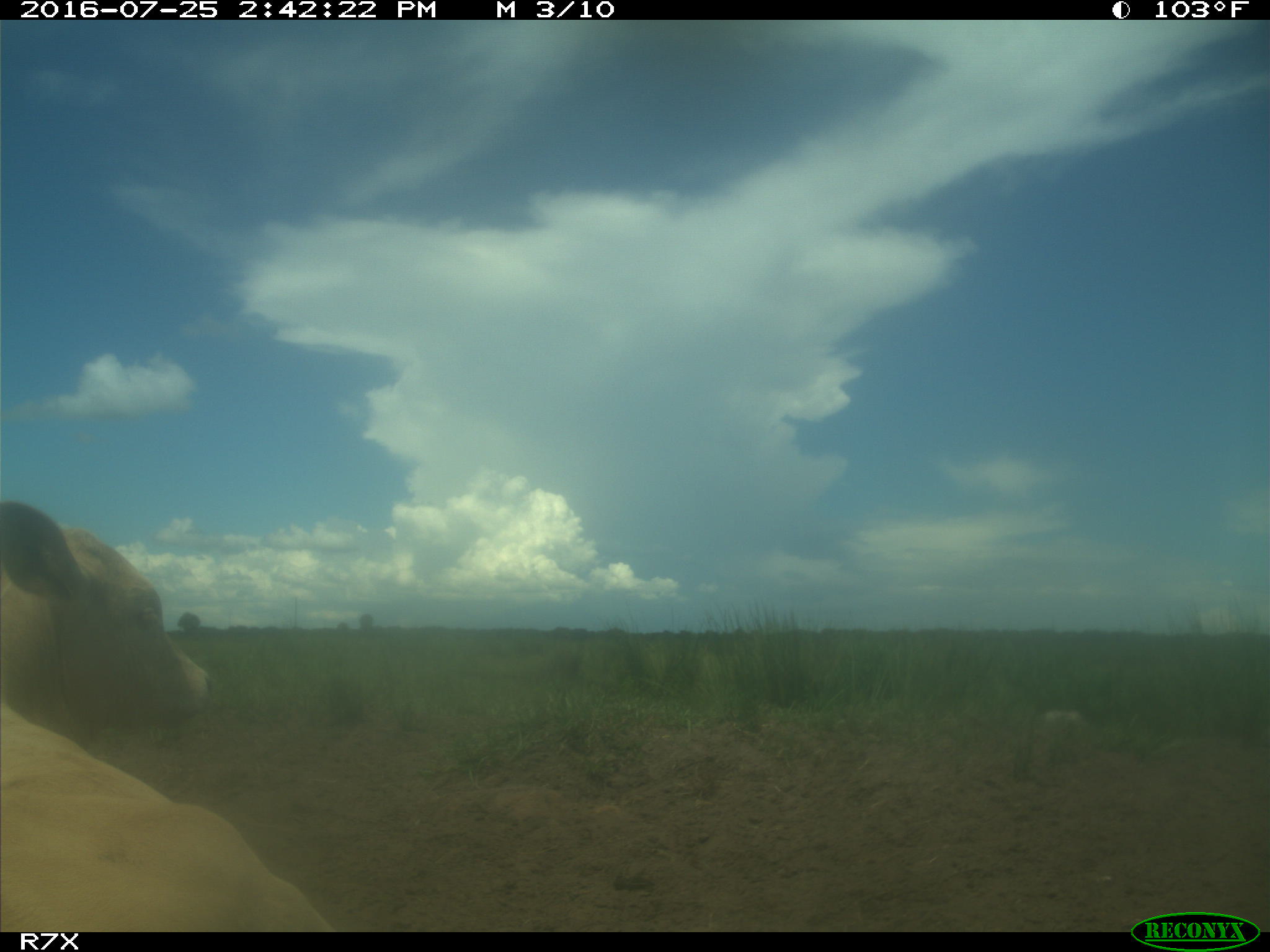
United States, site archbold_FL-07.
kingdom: Animalia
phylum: Chordata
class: Mammalia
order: Artiodactyla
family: Bovidae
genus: Bos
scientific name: Bos taurus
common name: domestic cow